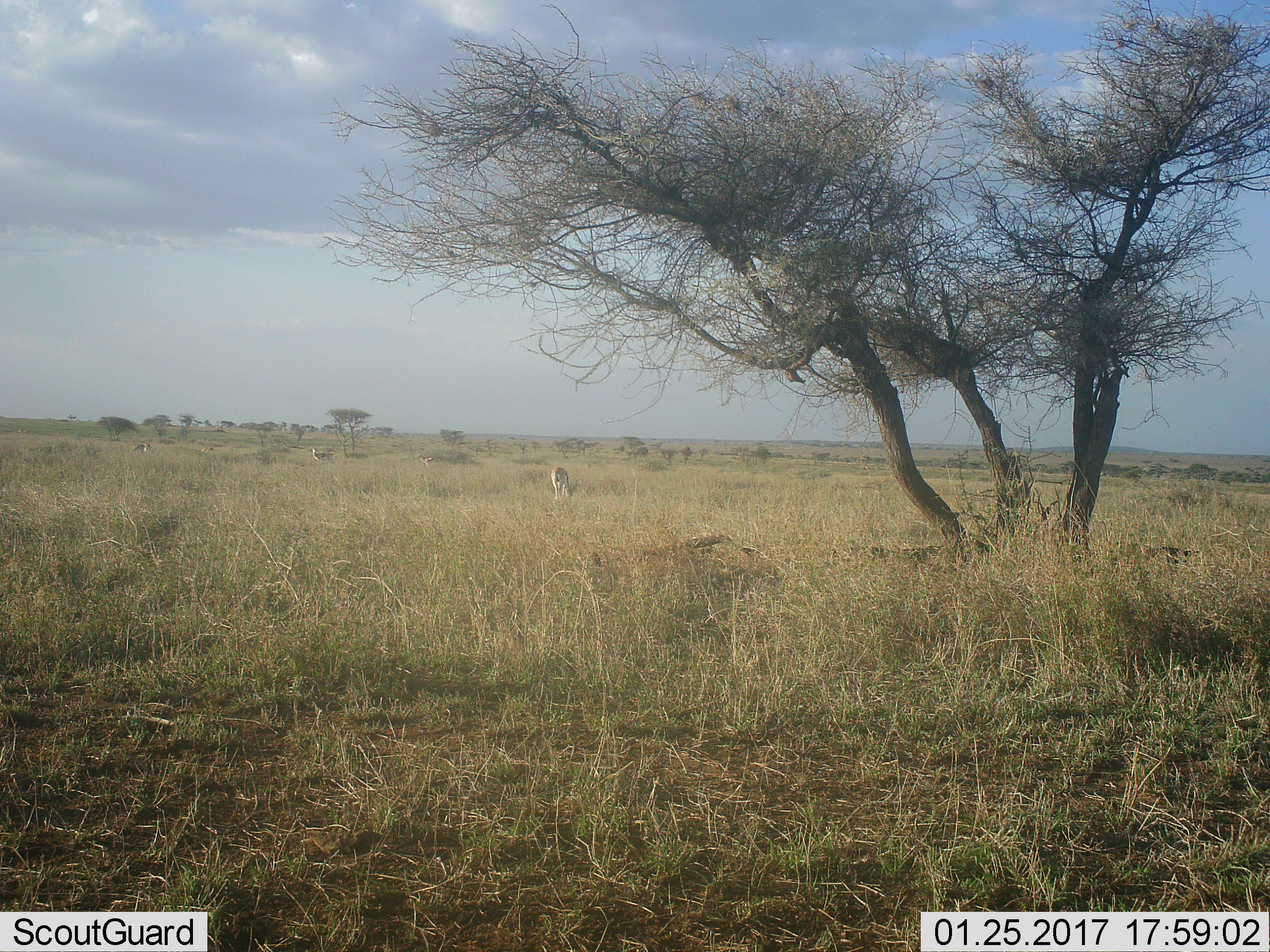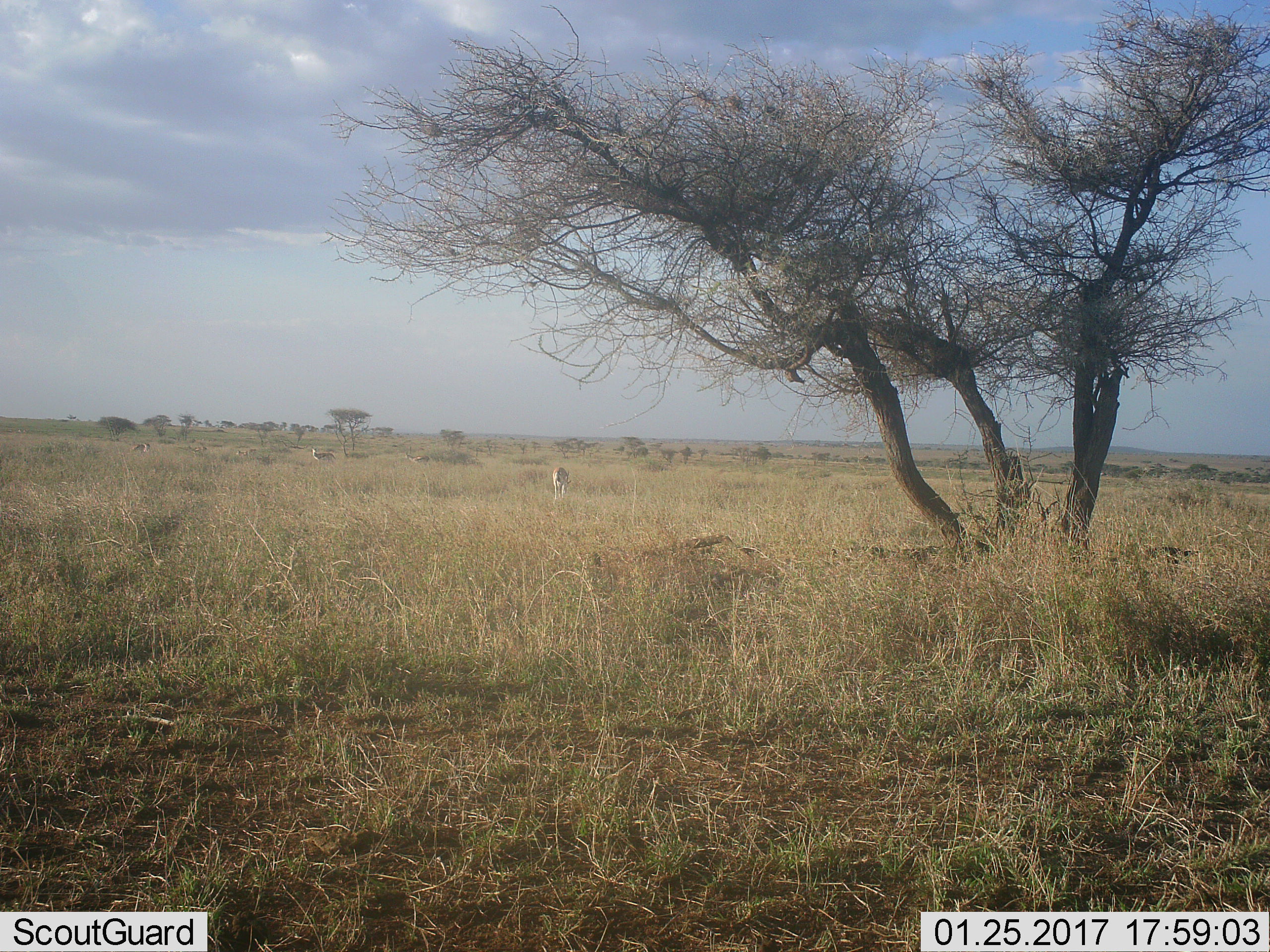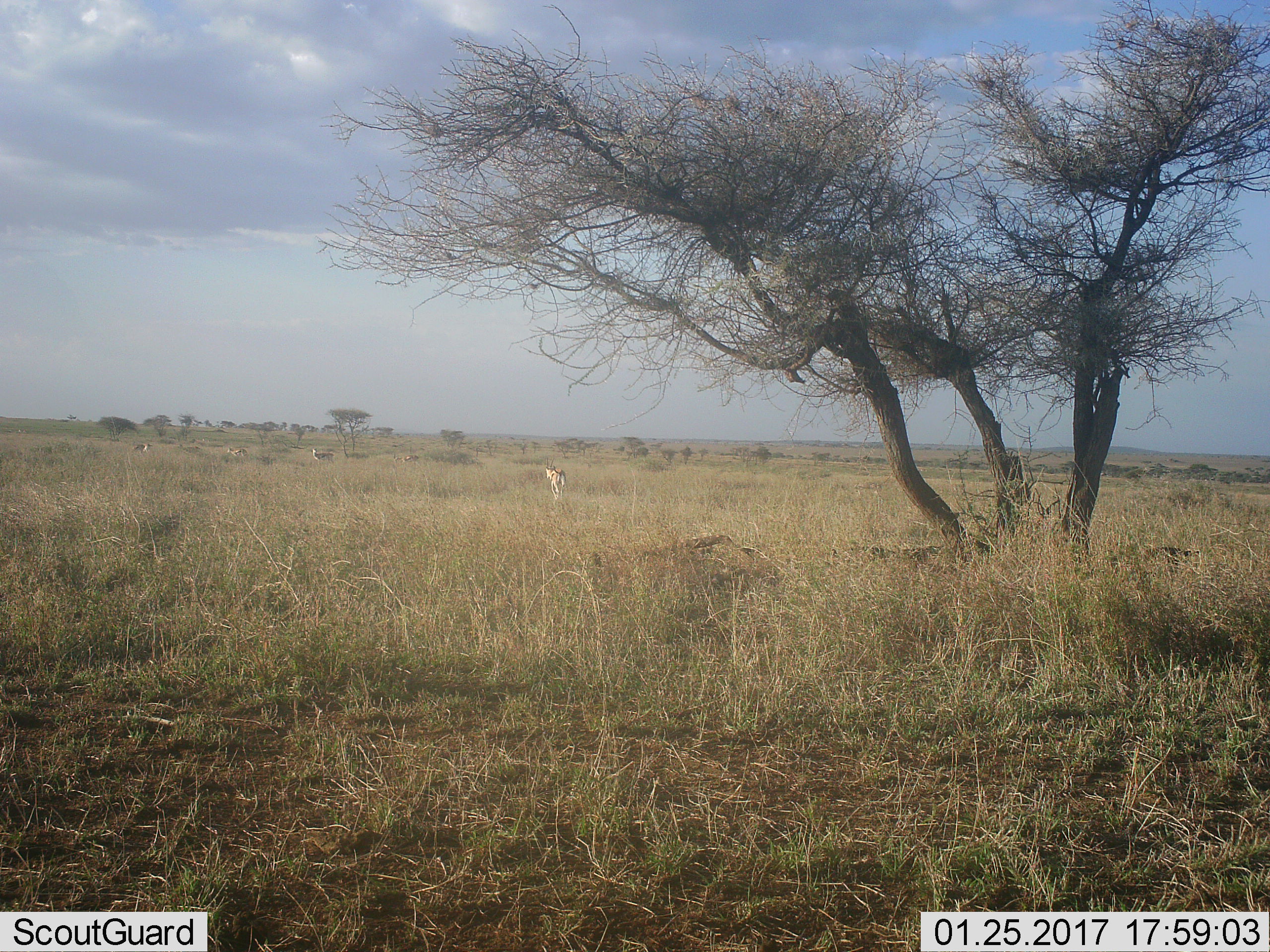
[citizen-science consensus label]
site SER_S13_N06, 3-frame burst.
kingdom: Animalia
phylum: Chordata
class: Mammalia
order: Artiodactyla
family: Bovidae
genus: Eudorcas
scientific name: Eudorcas thomsonii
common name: thomson's gazelle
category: gazellethomsons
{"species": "gazellethomsons (thomson's gazelle) (Eudorcas thomsonii)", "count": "5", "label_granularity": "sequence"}